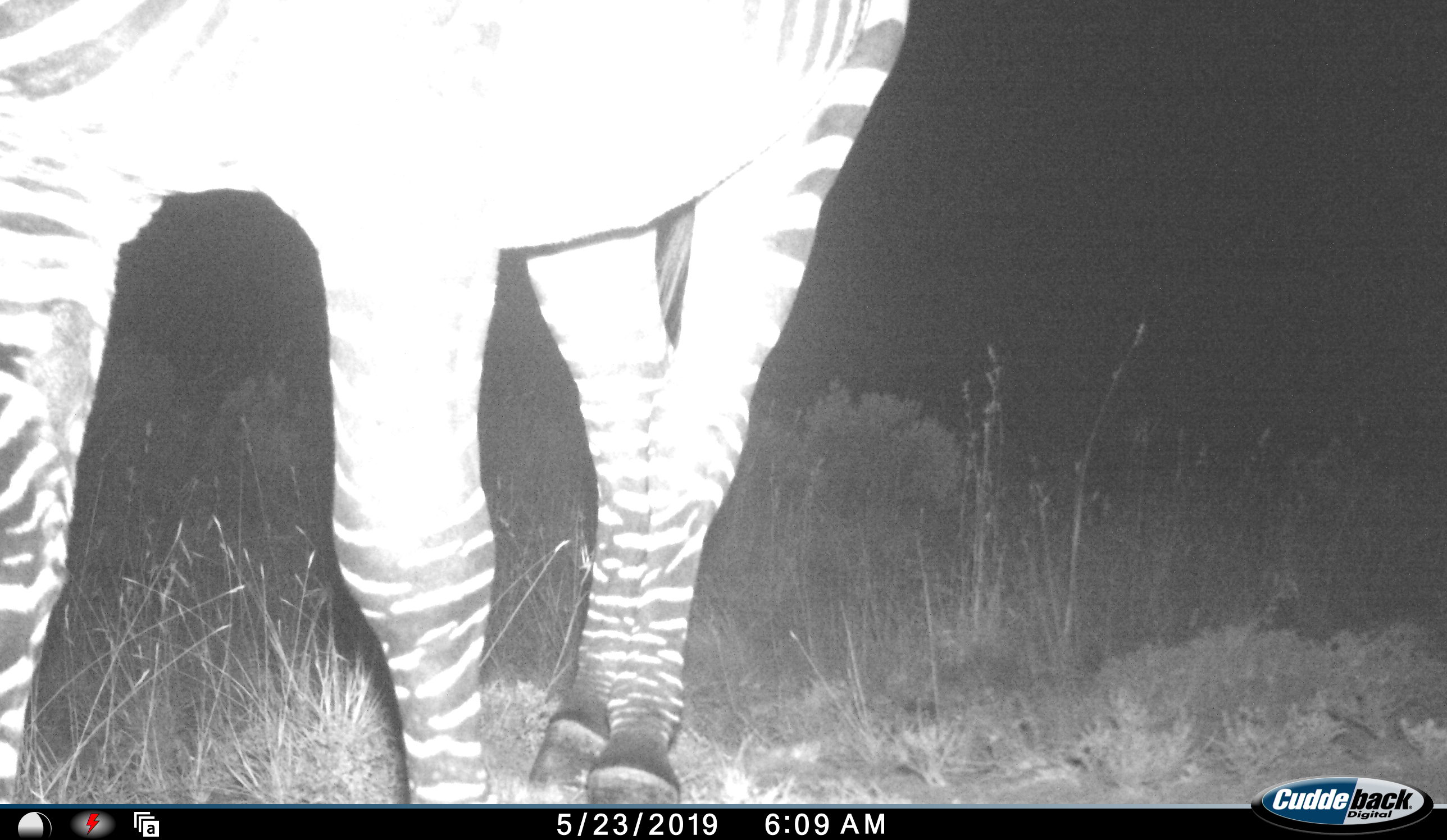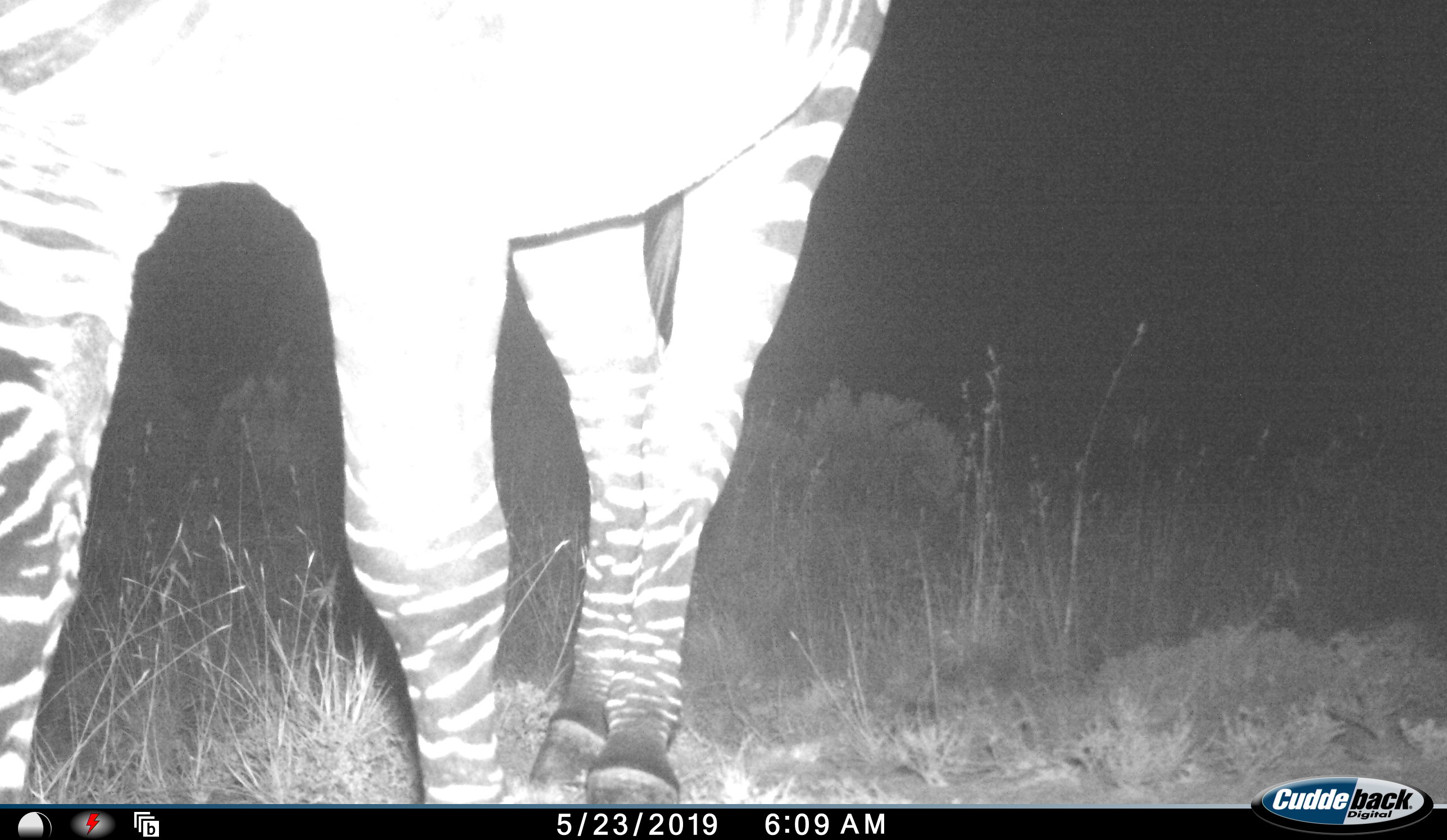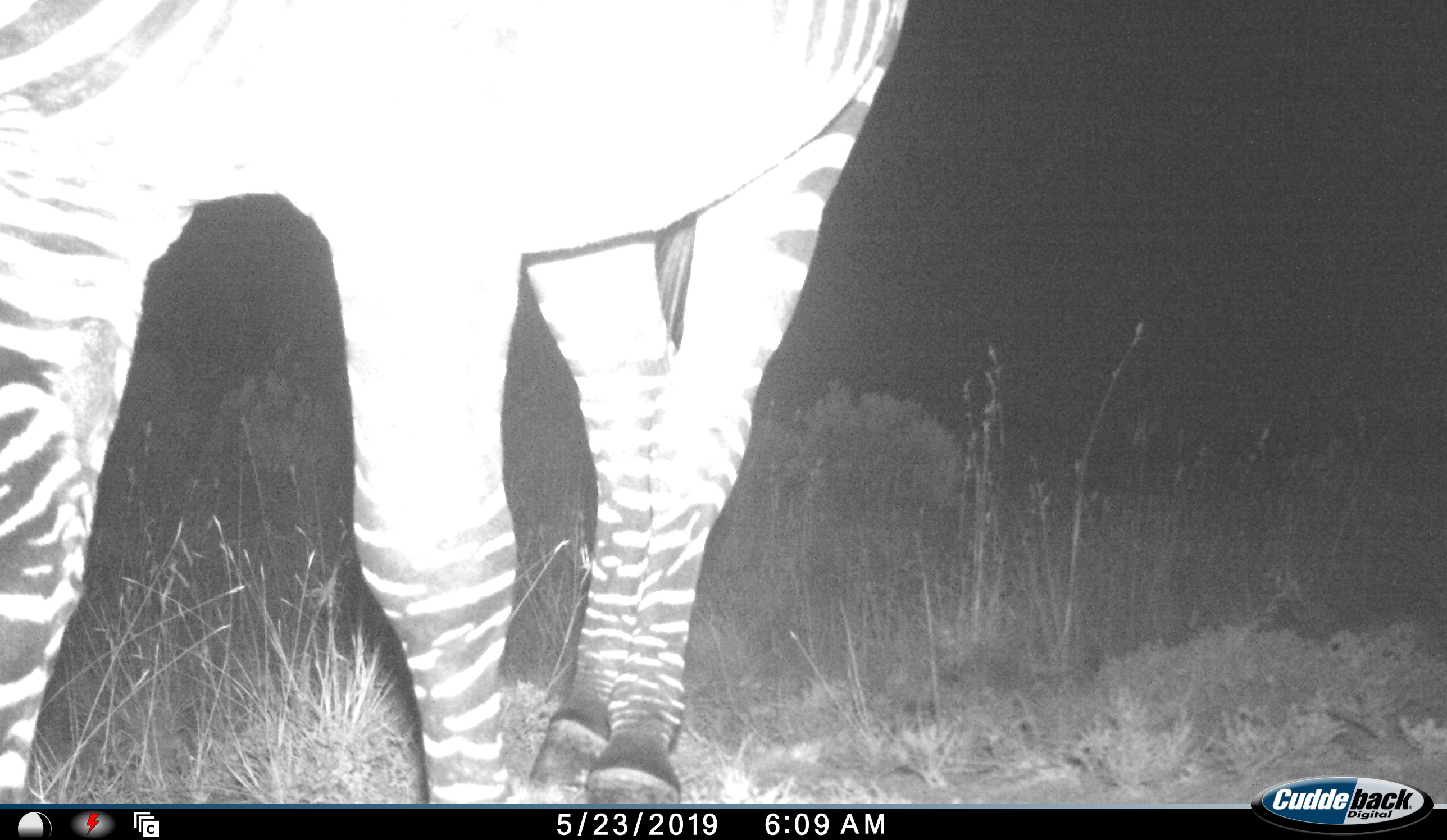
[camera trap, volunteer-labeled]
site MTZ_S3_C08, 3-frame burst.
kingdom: Animalia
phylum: Chordata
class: Mammalia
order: Perissodactyla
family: Equidae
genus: Equus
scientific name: Equus zebra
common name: mountain zebra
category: zebramountain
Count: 1.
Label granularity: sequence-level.